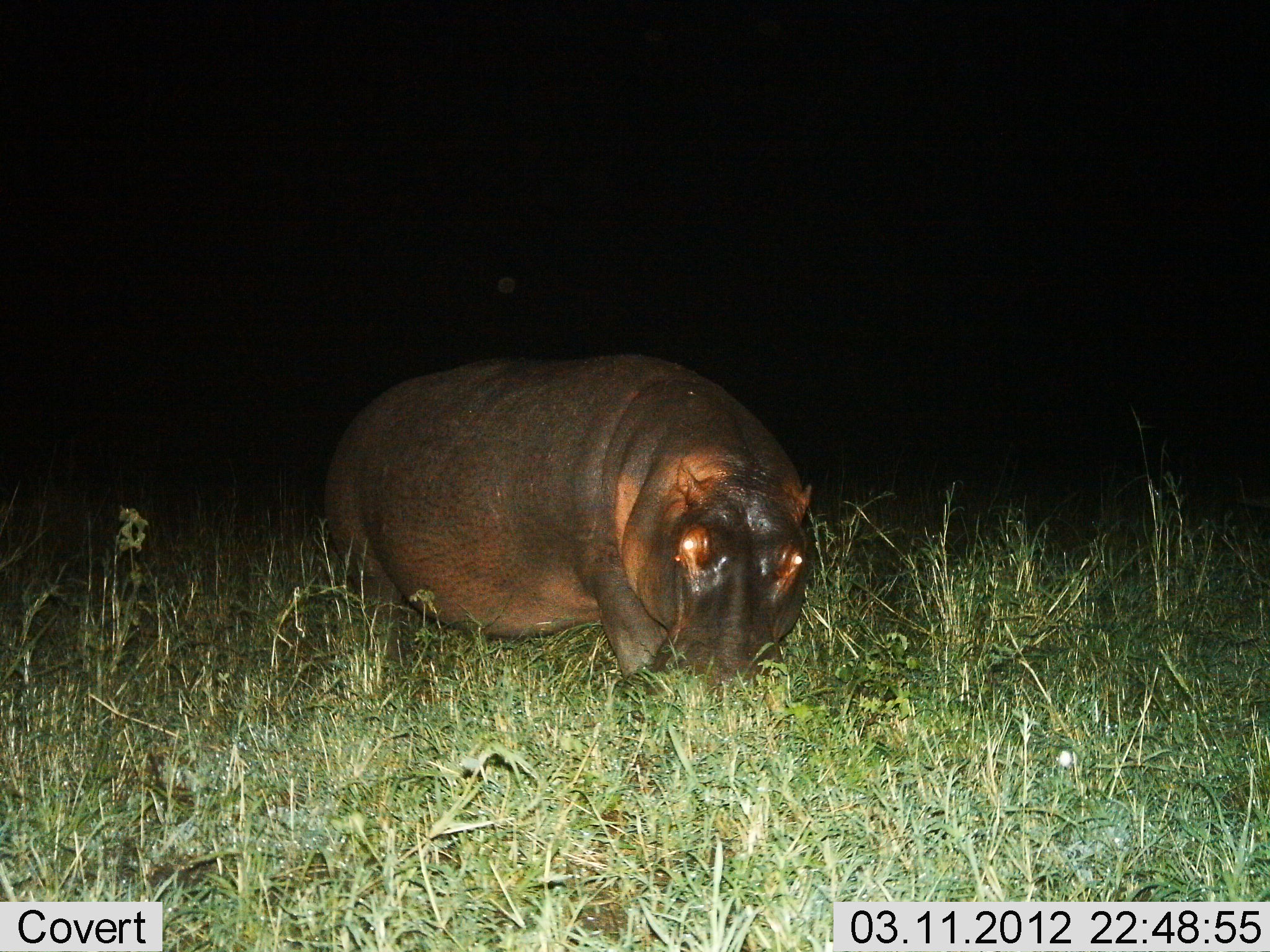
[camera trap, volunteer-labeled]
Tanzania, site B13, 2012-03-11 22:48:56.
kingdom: Animalia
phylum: Chordata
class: Mammalia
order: Artiodactyla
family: Hippopotamidae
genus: Hippopotamus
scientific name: Hippopotamus amphibius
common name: hippopotamus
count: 1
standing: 36%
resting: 0%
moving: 0%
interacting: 0%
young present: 0%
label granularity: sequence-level